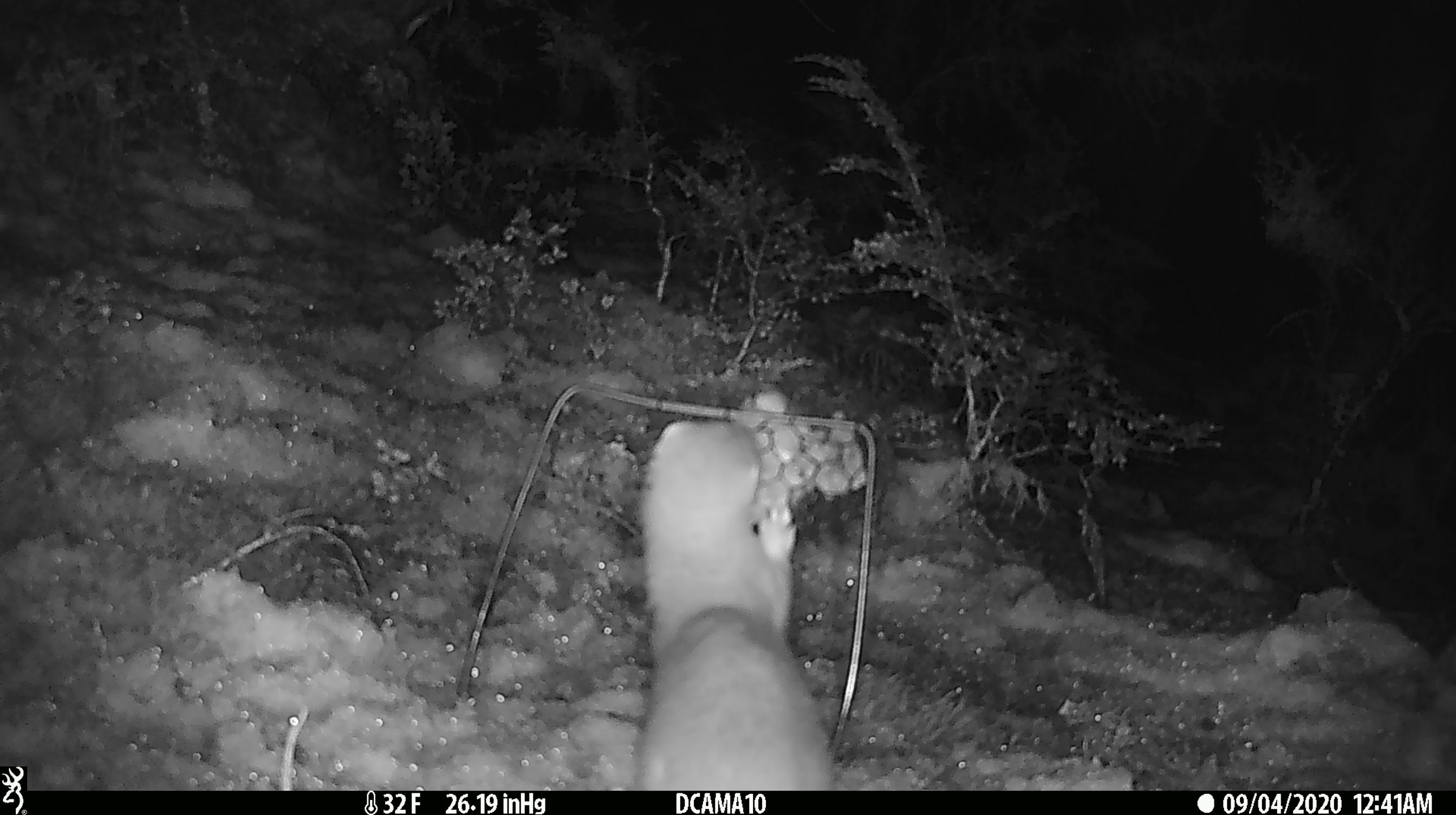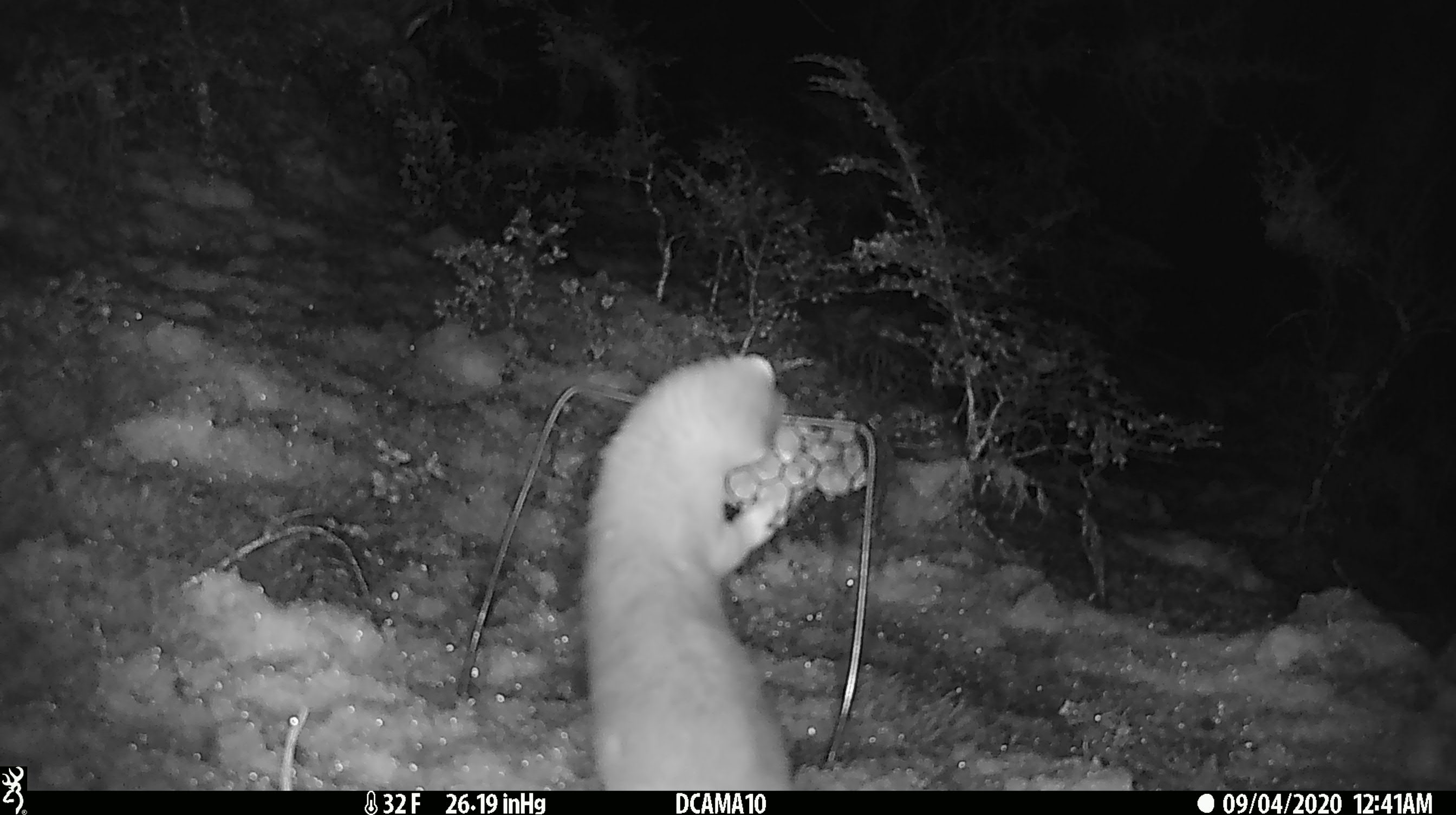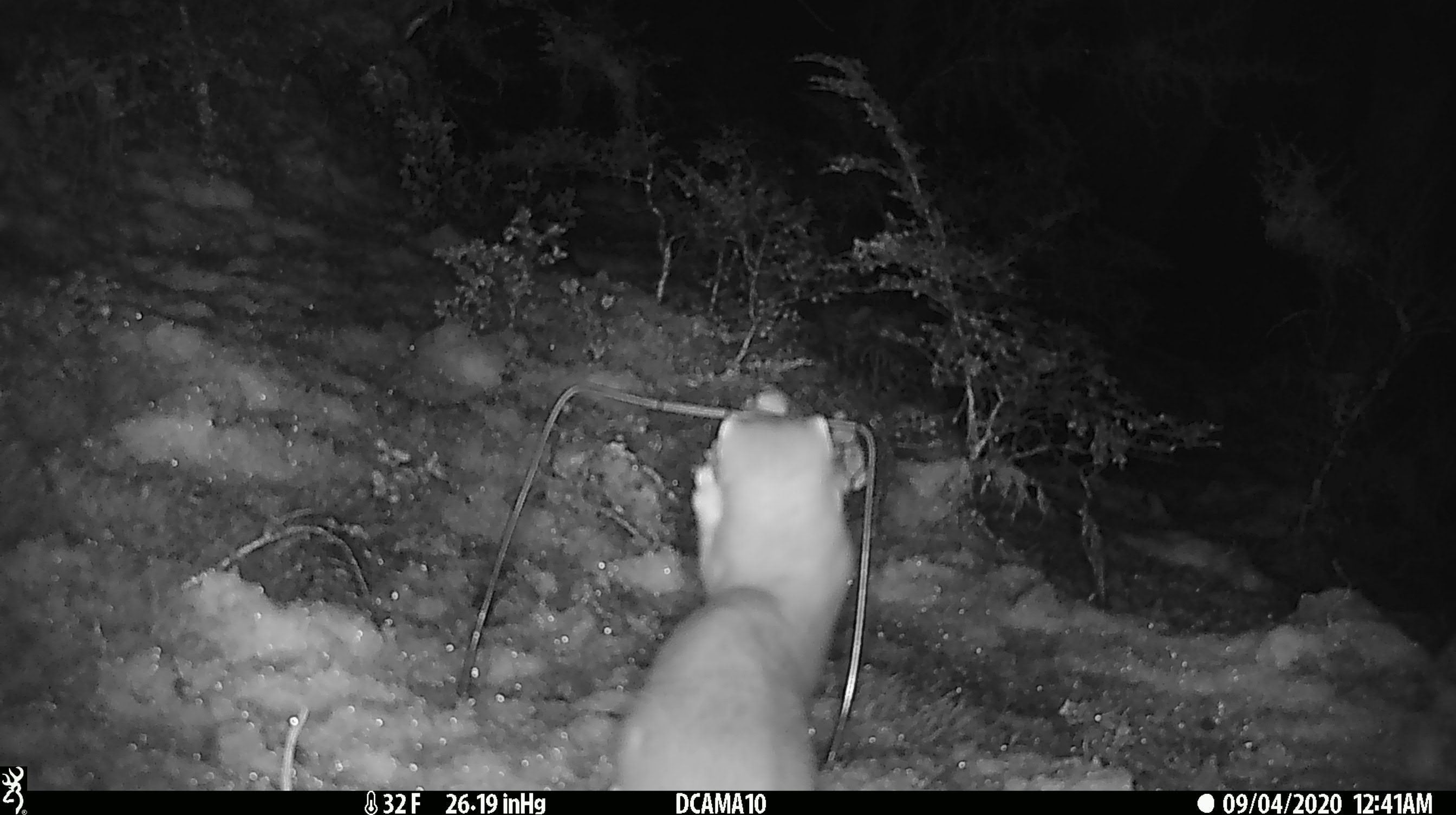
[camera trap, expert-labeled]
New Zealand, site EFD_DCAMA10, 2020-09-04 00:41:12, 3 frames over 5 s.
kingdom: Animalia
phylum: Chordata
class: Mammalia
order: Carnivora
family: Mustelidae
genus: Mustela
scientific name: Mustela erminea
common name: stoat